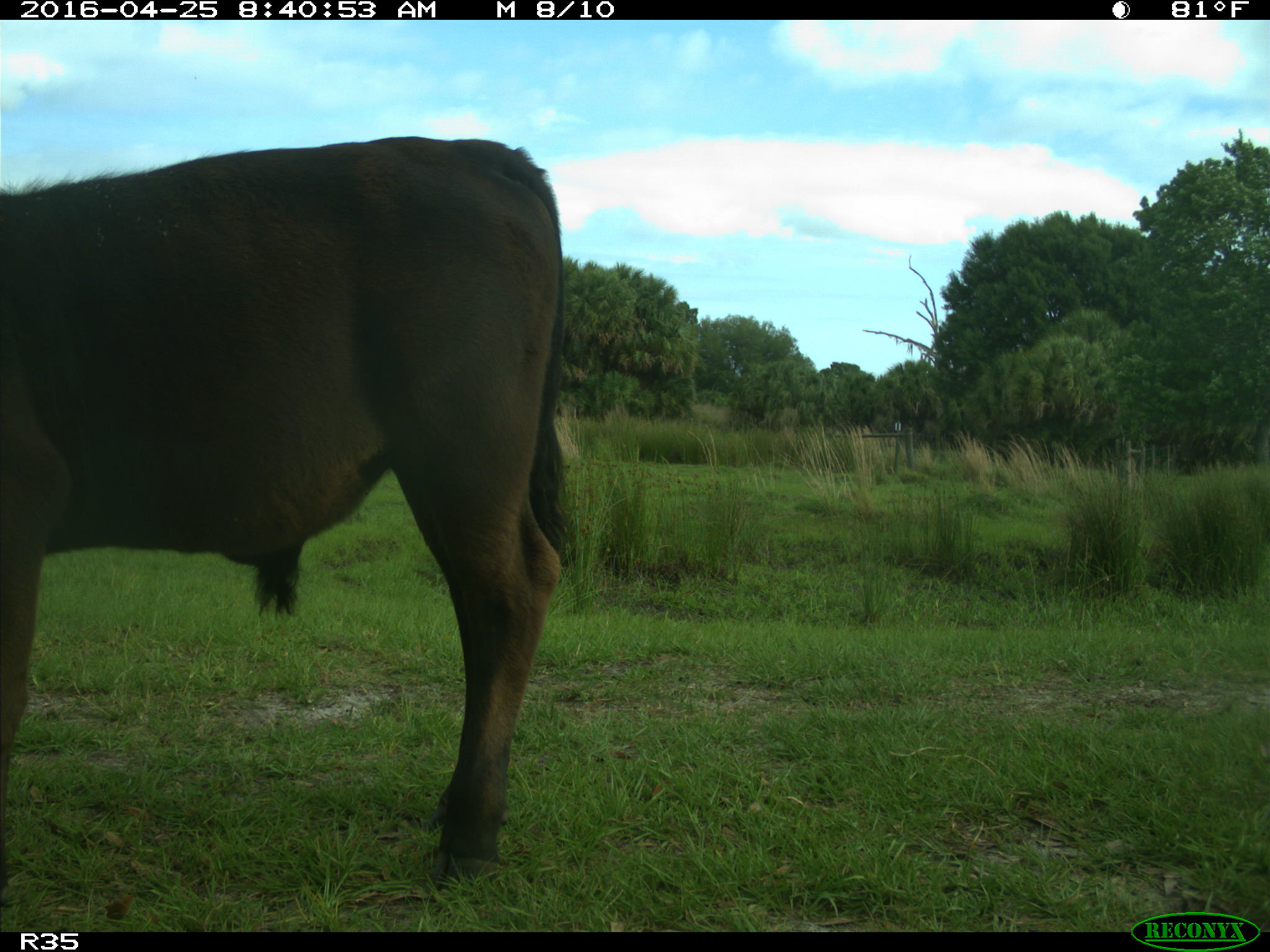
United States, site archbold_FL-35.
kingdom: Animalia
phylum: Chordata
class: Mammalia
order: Artiodactyla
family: Bovidae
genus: Bos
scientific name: Bos taurus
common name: domestic cow